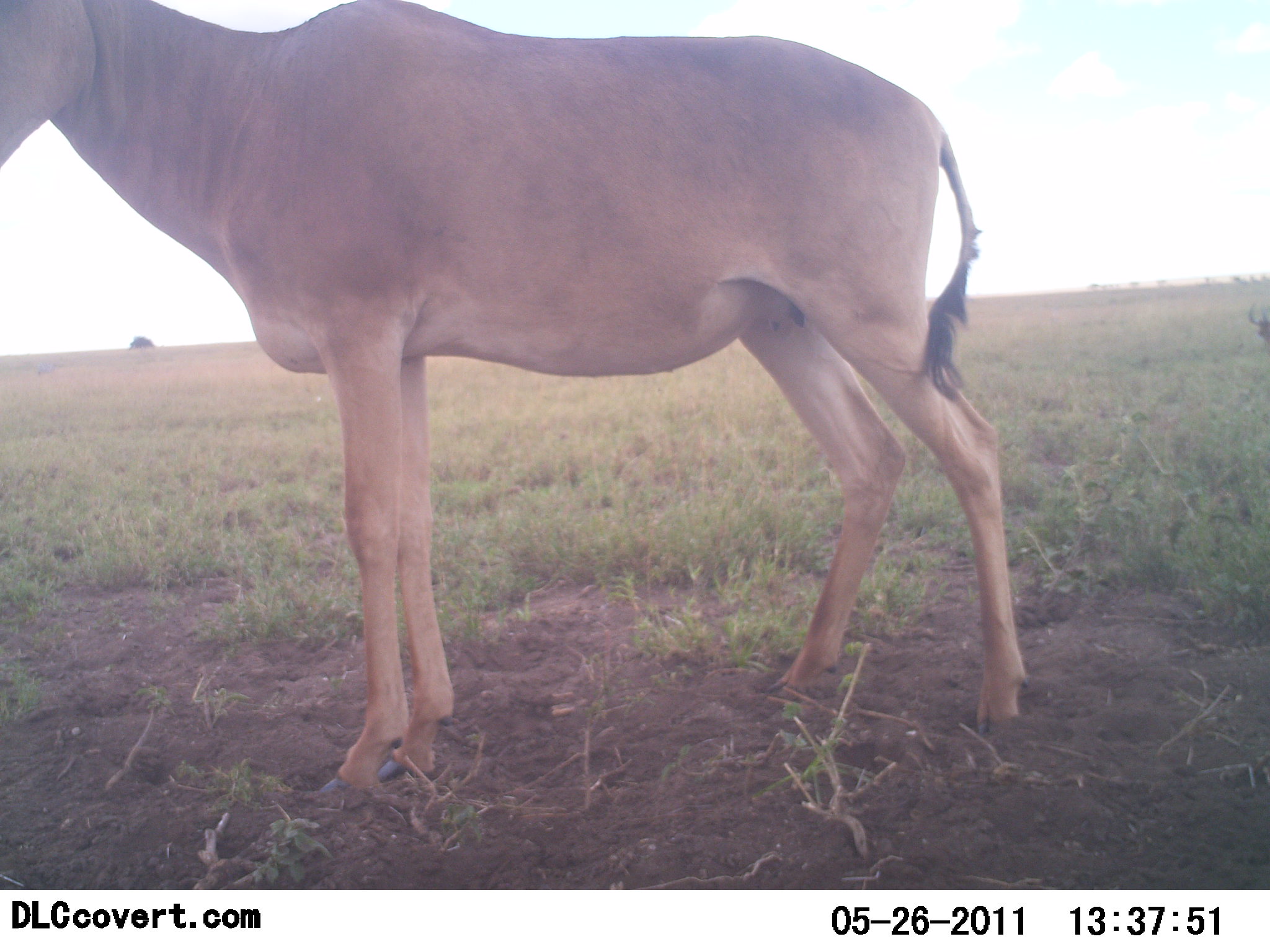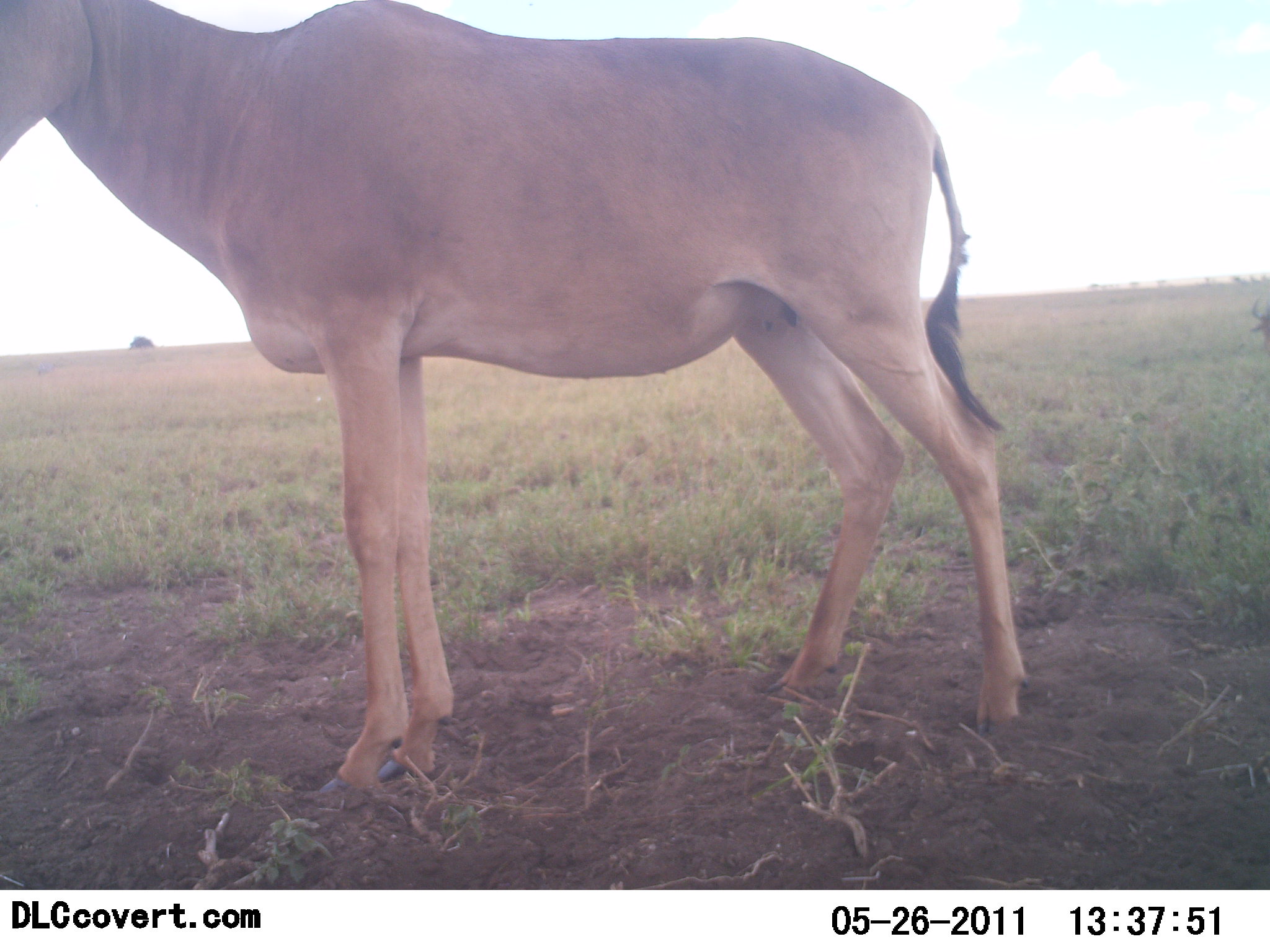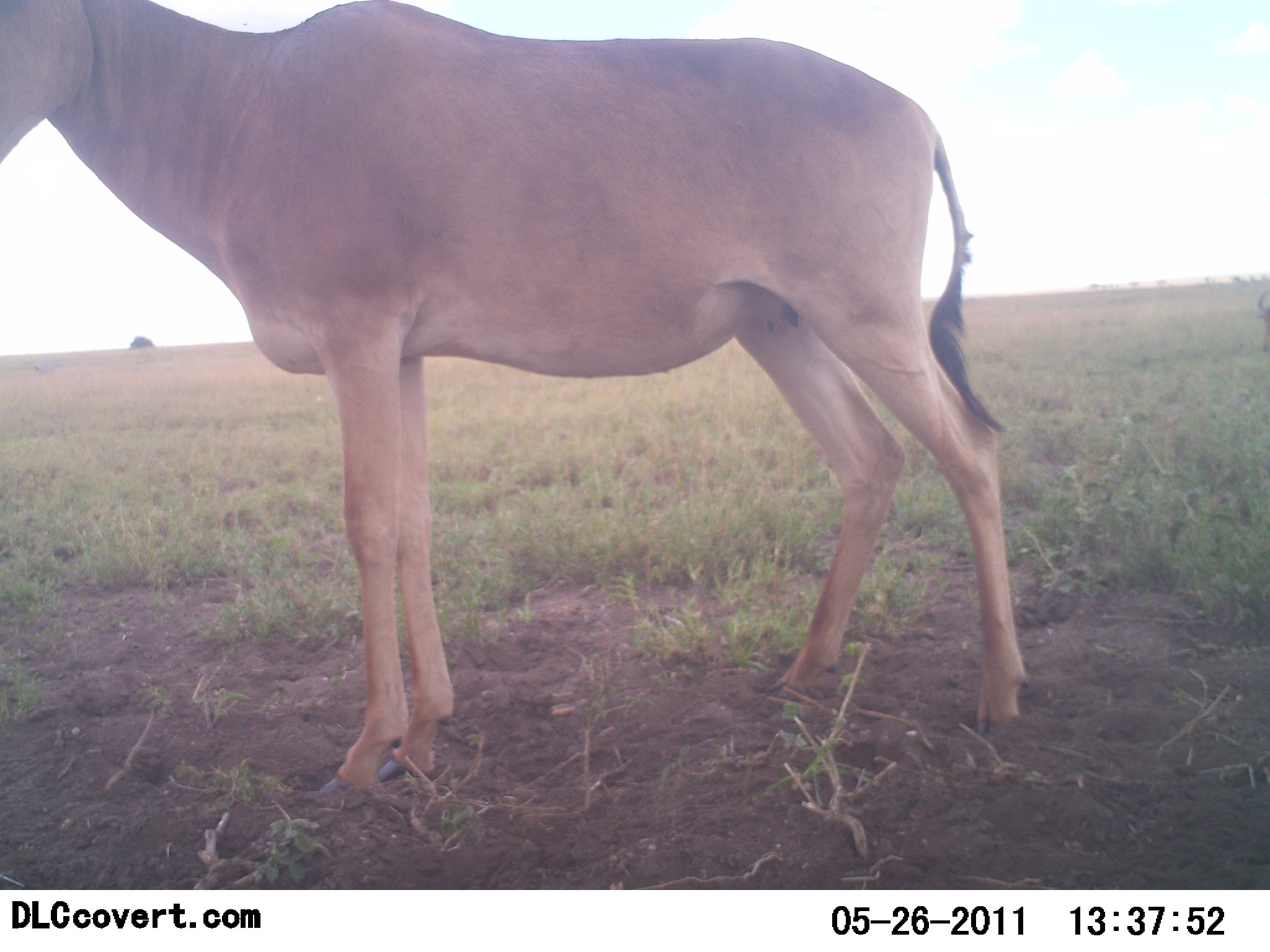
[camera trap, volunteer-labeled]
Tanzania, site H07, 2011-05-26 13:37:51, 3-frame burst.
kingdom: Animalia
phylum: Chordata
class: Mammalia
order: Artiodactyla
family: Bovidae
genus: Alcelaphus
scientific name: Alcelaphus buselaphus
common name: hartebeest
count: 1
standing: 100%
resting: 0%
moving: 0%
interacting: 0%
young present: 0%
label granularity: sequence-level